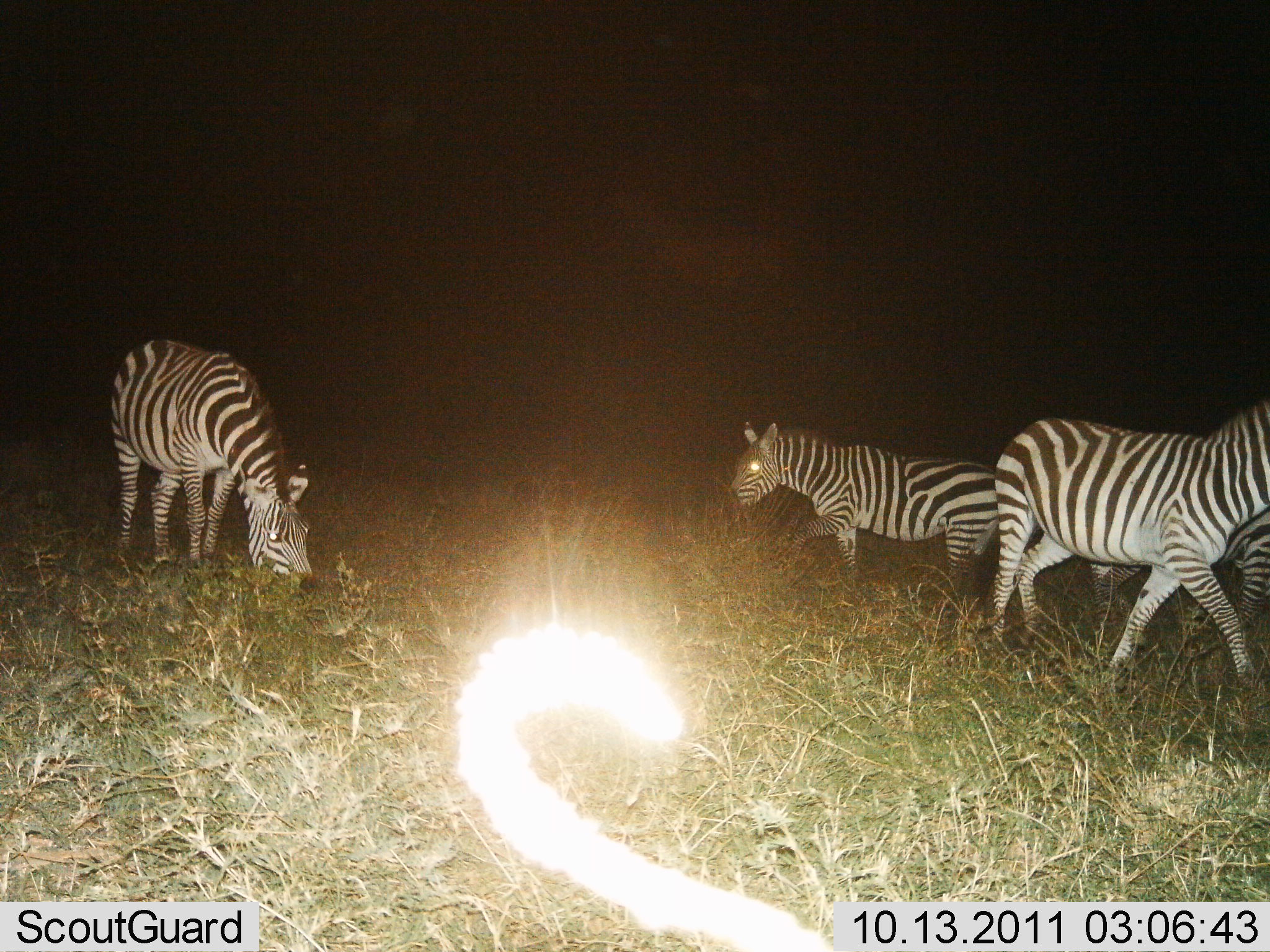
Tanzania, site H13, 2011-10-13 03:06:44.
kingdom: Animalia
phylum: Chordata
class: Mammalia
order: Perissodactyla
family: Equidae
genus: Equus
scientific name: Equus quagga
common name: plains zebra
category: zebra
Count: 4.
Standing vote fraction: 69%.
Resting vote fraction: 0%.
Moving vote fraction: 46%.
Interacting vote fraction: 0%.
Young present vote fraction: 0%.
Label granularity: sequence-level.